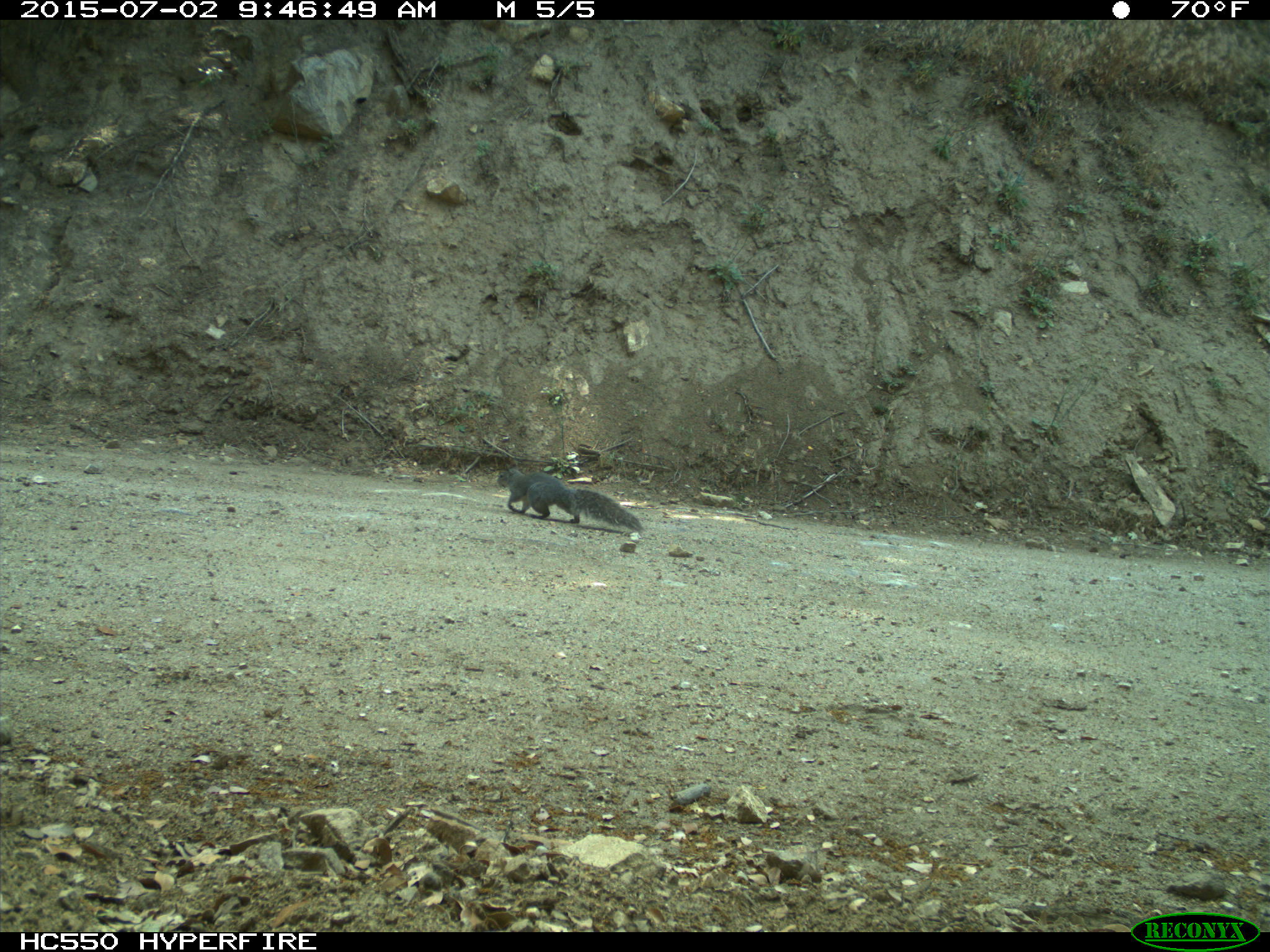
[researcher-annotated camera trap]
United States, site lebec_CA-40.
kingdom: Animalia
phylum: Chordata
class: Mammalia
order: Rodentia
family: Sciuridae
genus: Sciurus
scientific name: Sciurus carolinensis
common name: eastern gray squirrel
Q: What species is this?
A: Sciurus carolinensis (eastern gray squirrel).